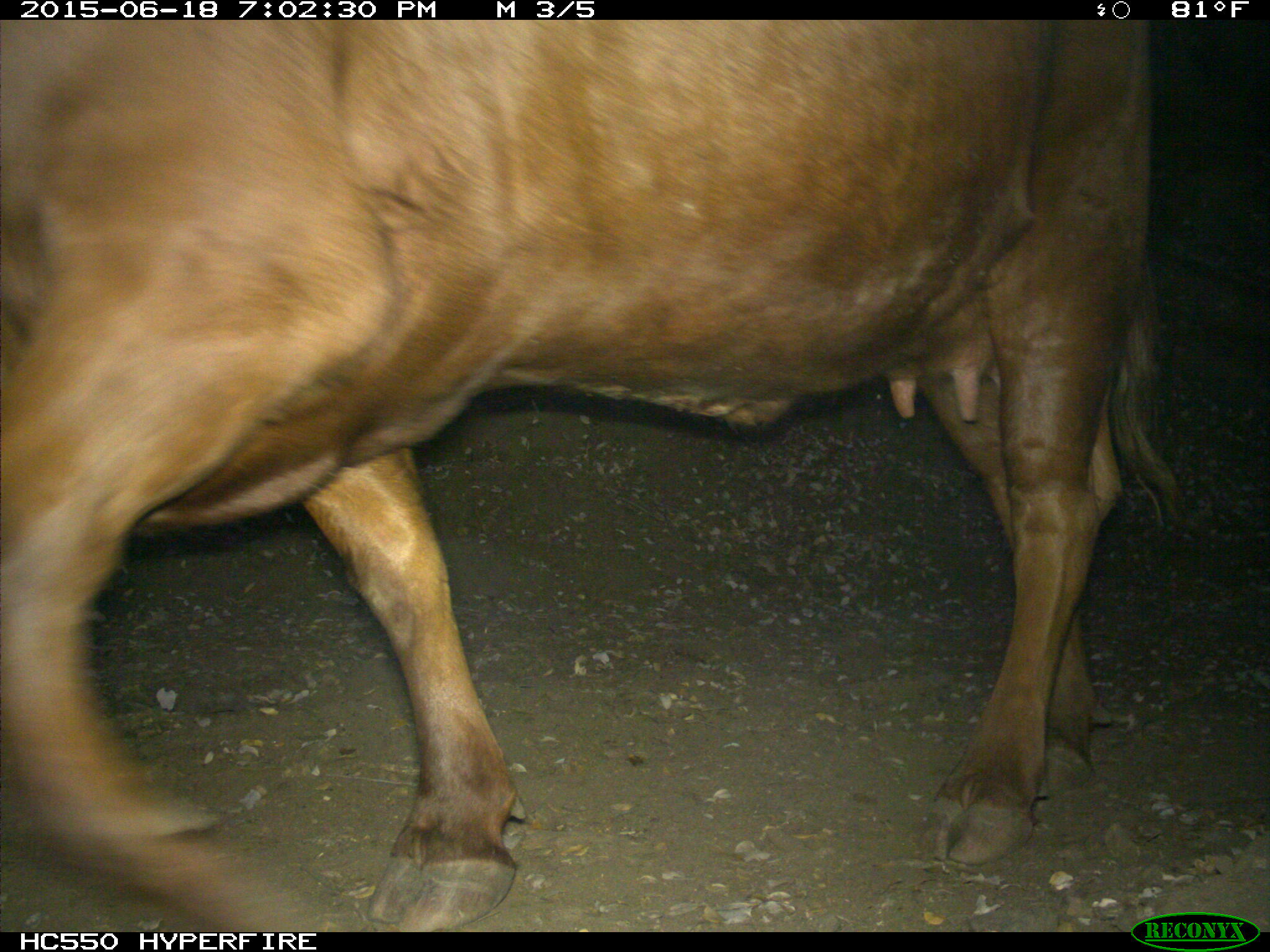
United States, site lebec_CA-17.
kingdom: Animalia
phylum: Chordata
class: Mammalia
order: Artiodactyla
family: Bovidae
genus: Bos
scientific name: Bos taurus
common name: domestic cow